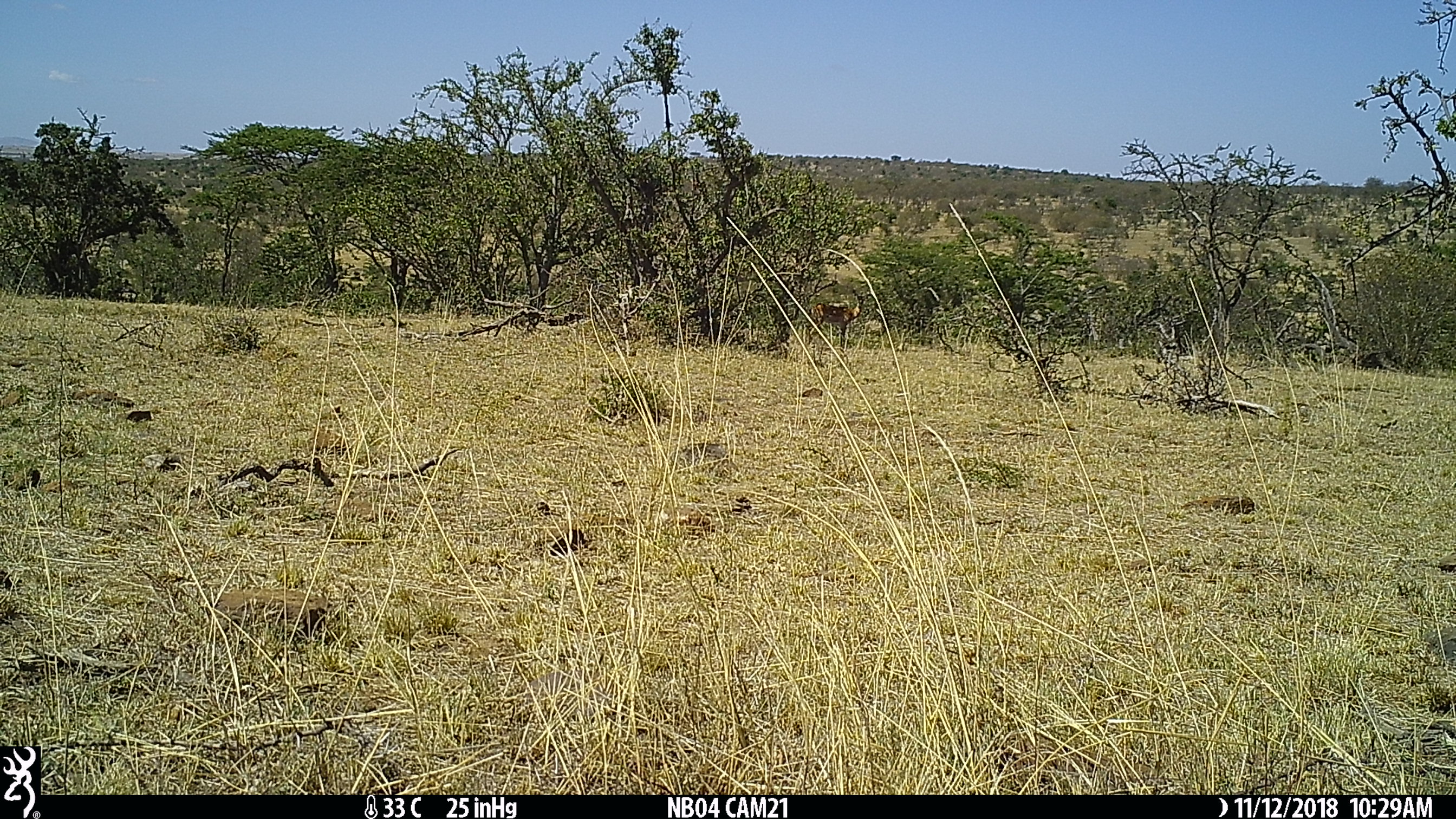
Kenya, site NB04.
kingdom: Animalia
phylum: Chordata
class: Mammalia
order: Artiodactyla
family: Bovidae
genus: Aepyceros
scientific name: Aepyceros melampus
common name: impala